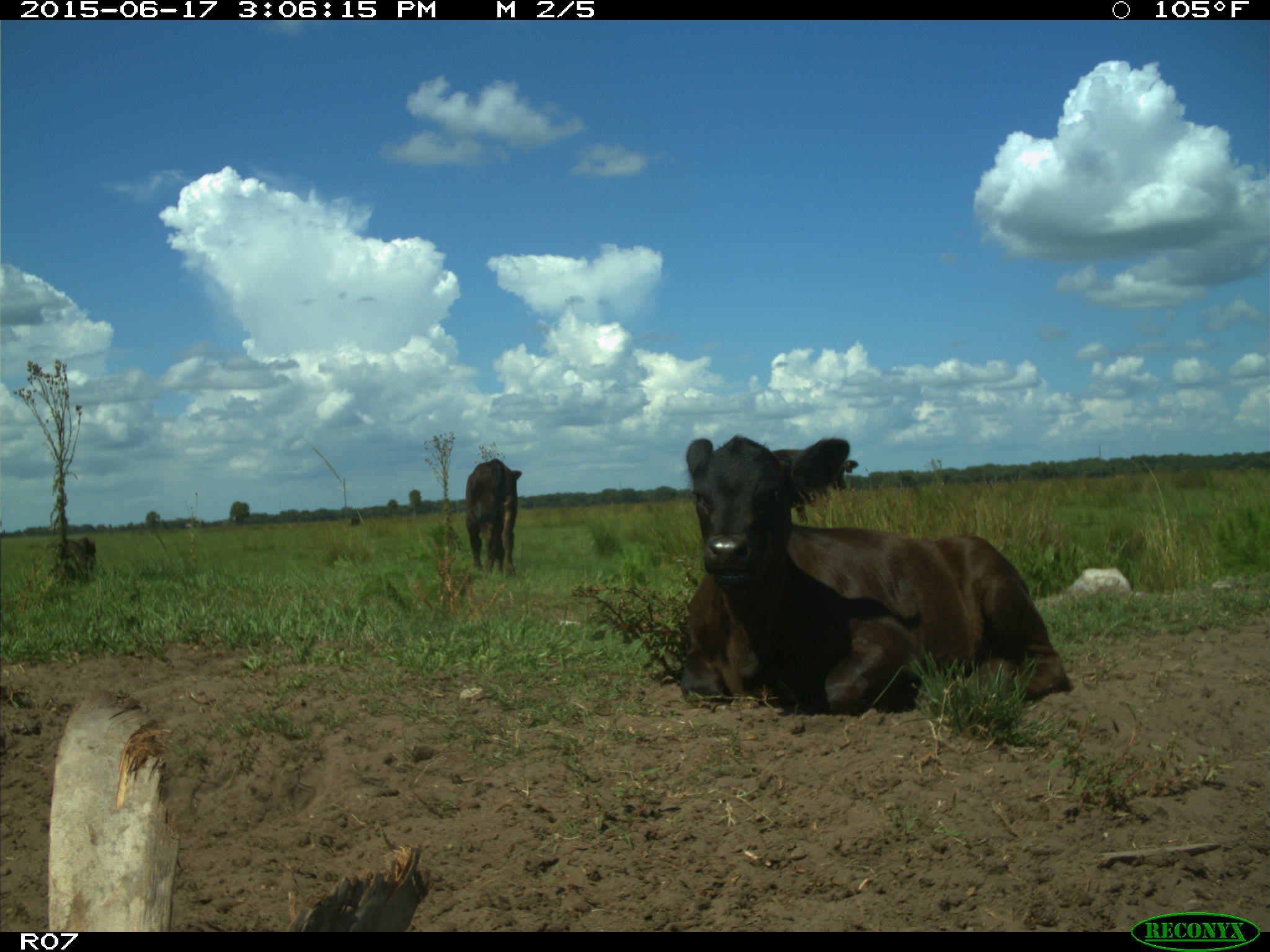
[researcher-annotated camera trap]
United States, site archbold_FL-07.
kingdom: Animalia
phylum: Chordata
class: Mammalia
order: Artiodactyla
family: Bovidae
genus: Bos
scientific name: Bos taurus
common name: domestic cow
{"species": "Bos taurus (domestic cow)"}